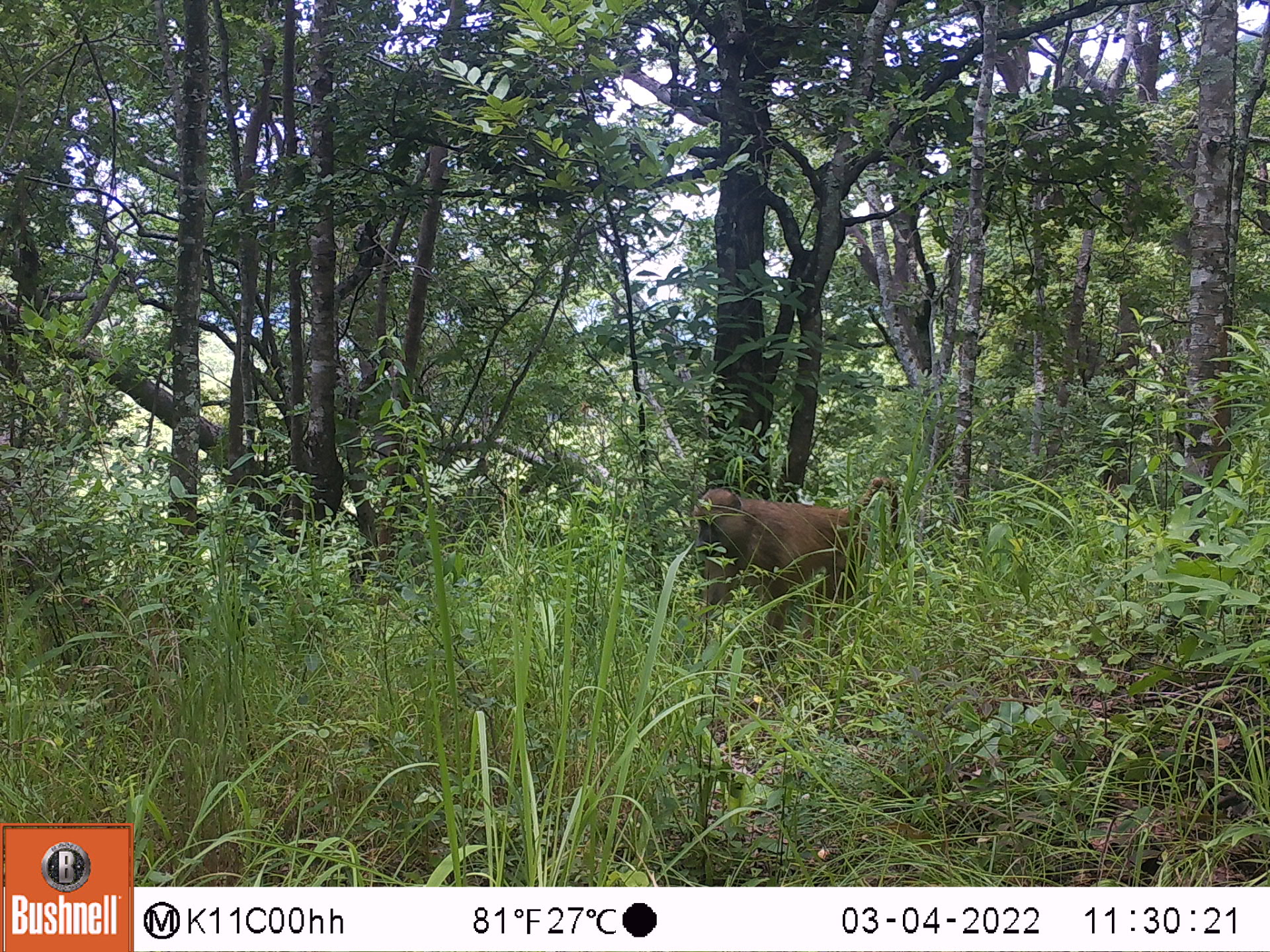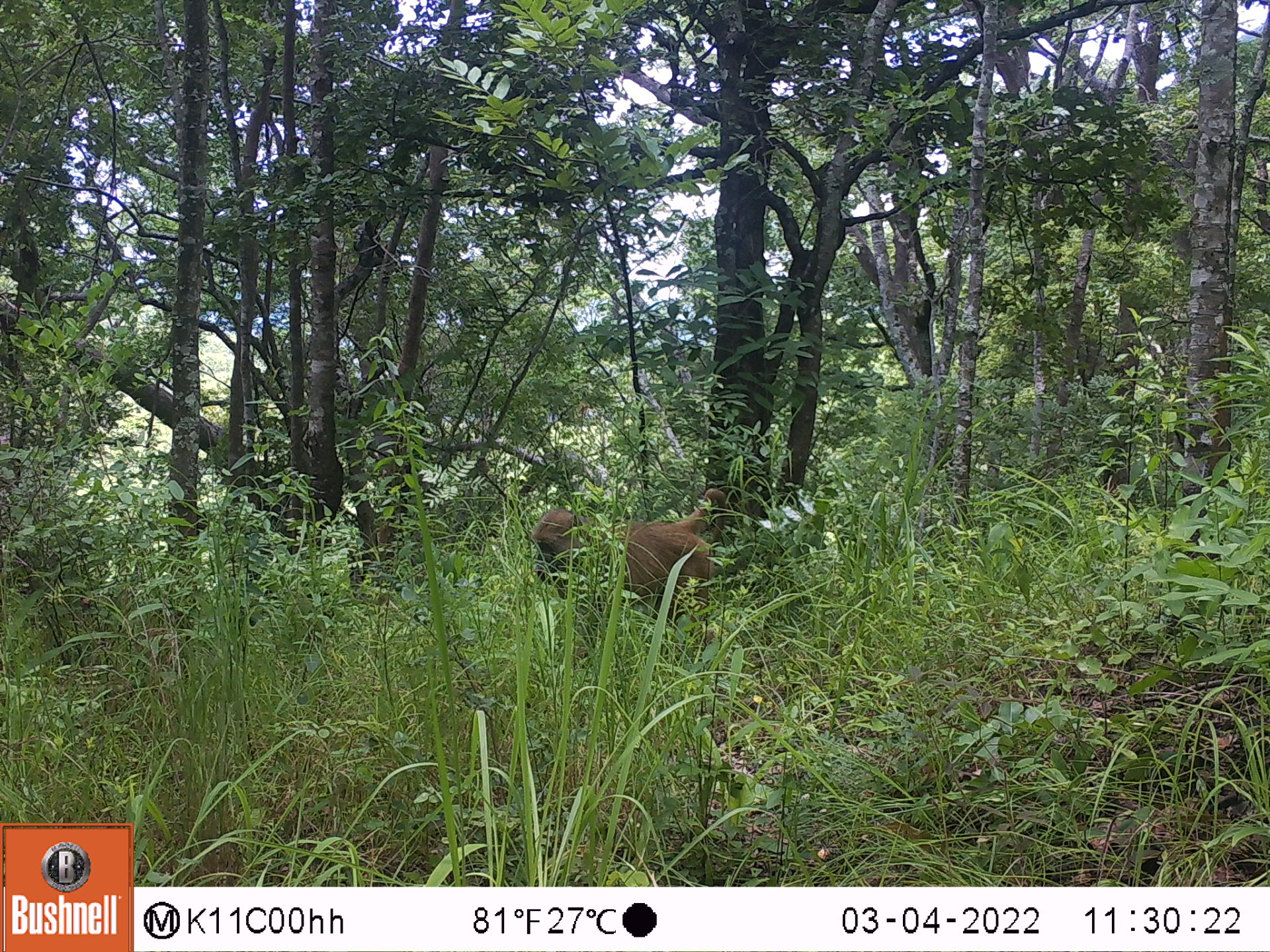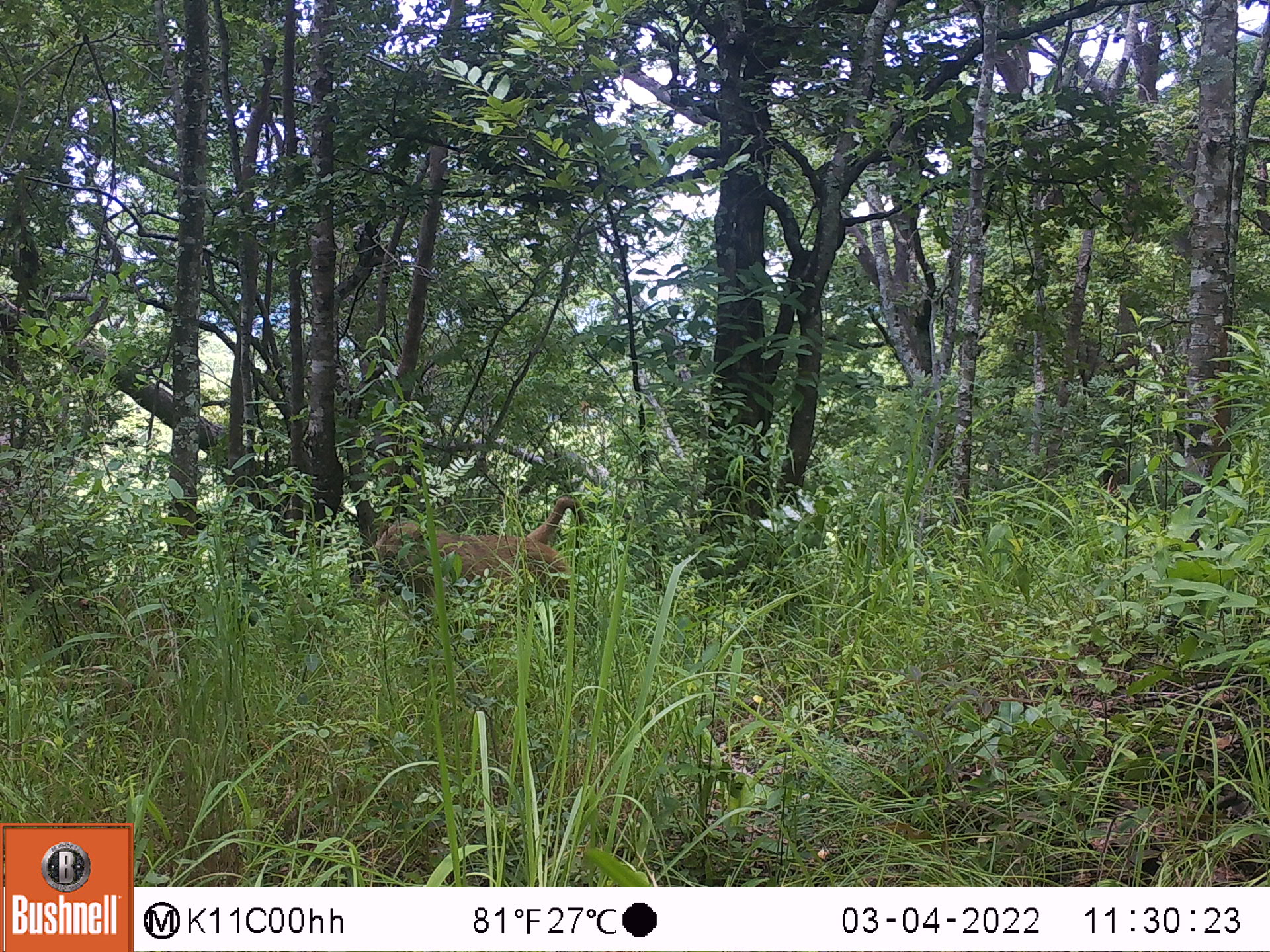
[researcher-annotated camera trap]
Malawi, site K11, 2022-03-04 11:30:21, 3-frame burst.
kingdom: Animalia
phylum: Chordata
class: Mammalia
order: Primates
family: Cercopithecidae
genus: Papio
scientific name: Papio cynocephalus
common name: yellow baboon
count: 1